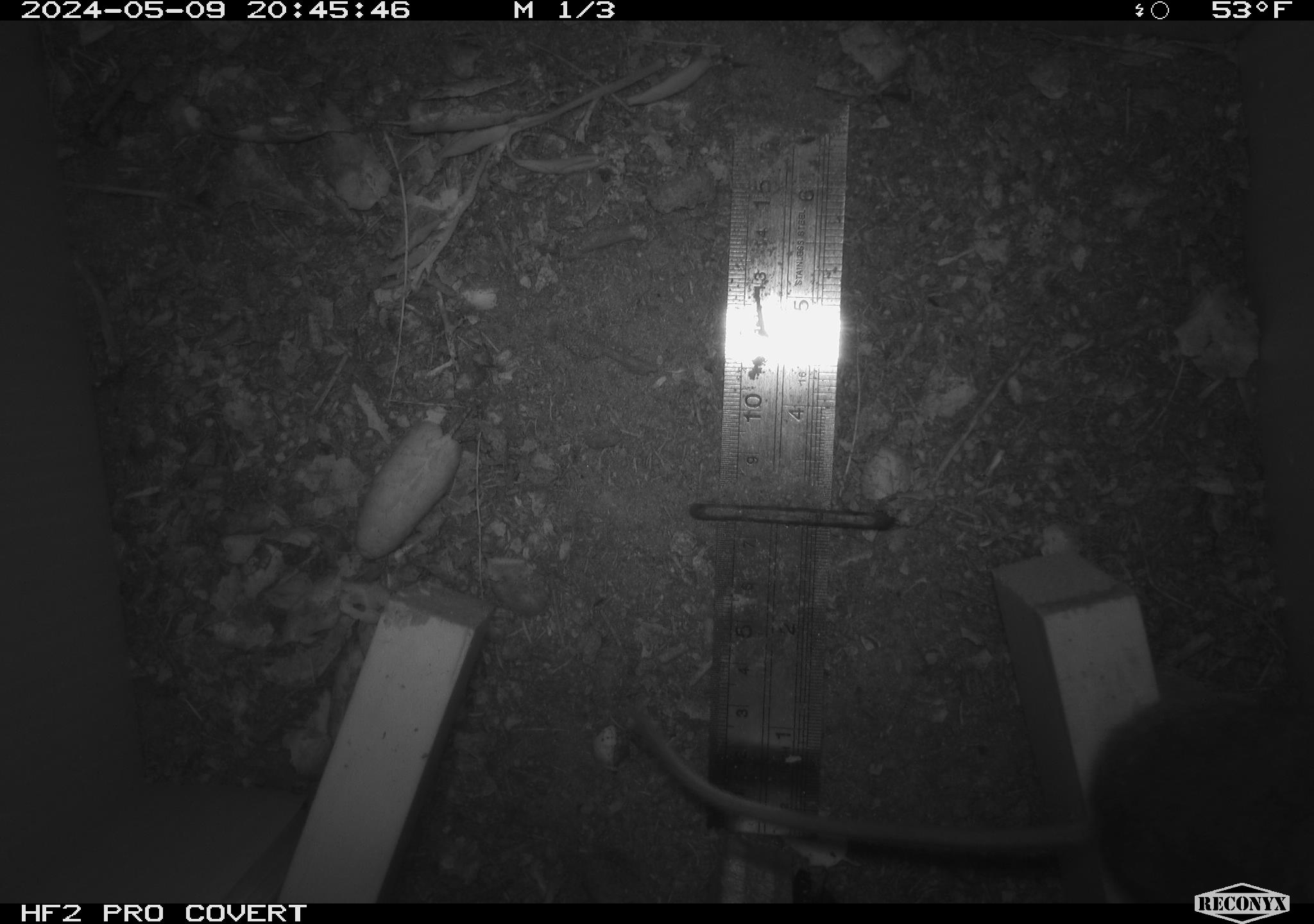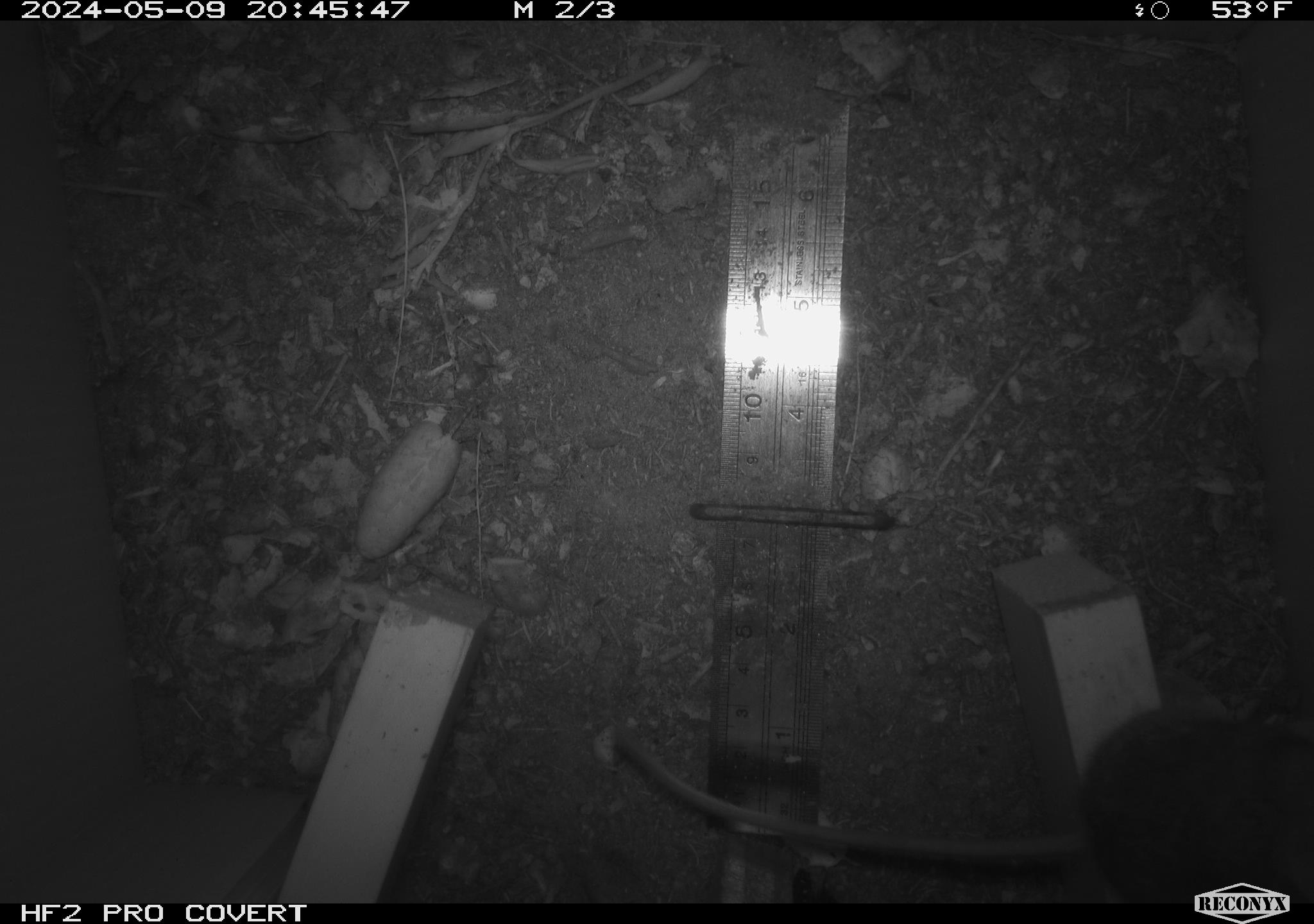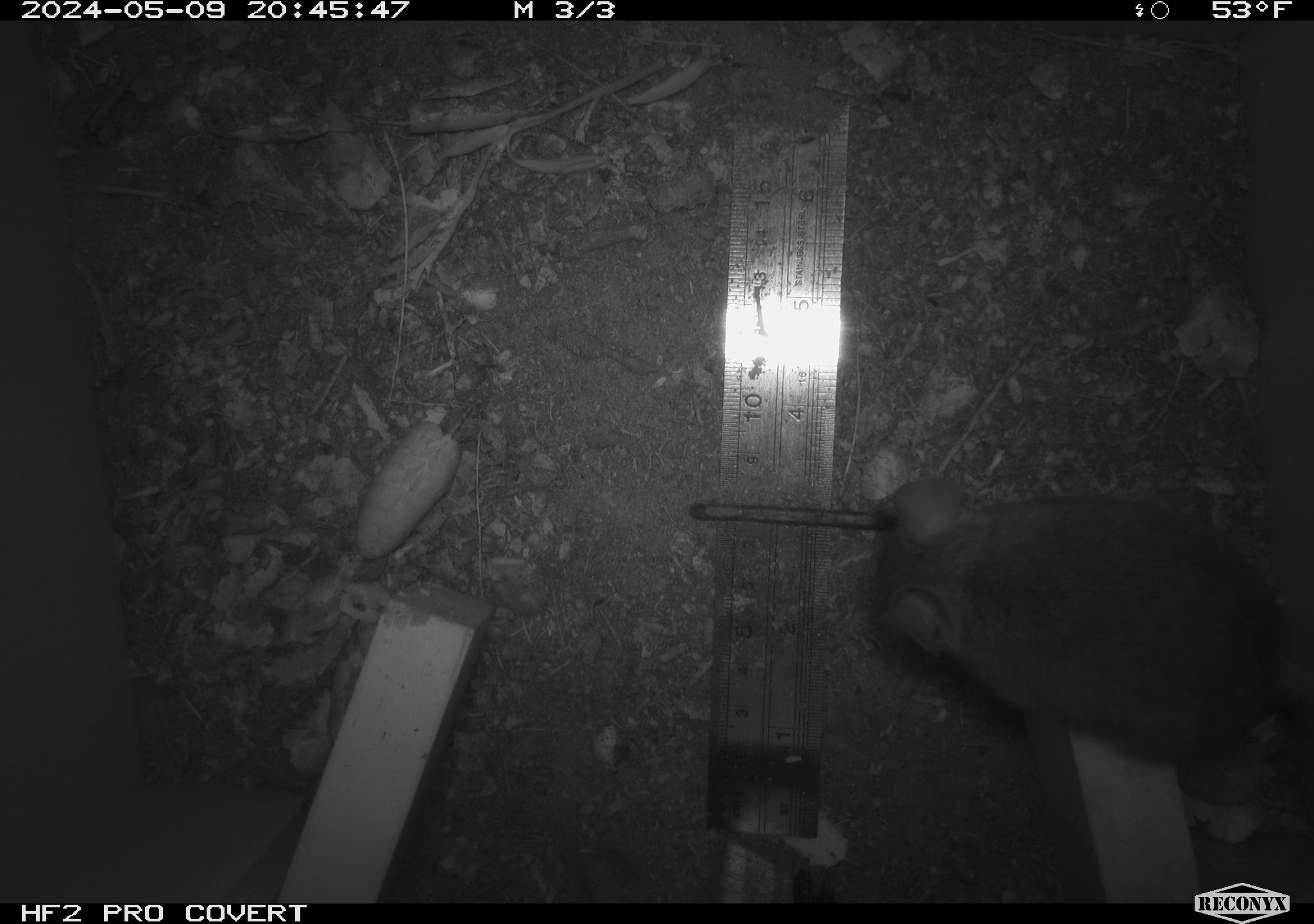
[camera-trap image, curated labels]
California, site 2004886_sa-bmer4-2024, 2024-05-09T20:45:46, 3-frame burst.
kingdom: Animalia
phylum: Chordata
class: Mammalia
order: Rodentia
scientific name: Rodentia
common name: mouse species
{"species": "mouse species (Rodentia)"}